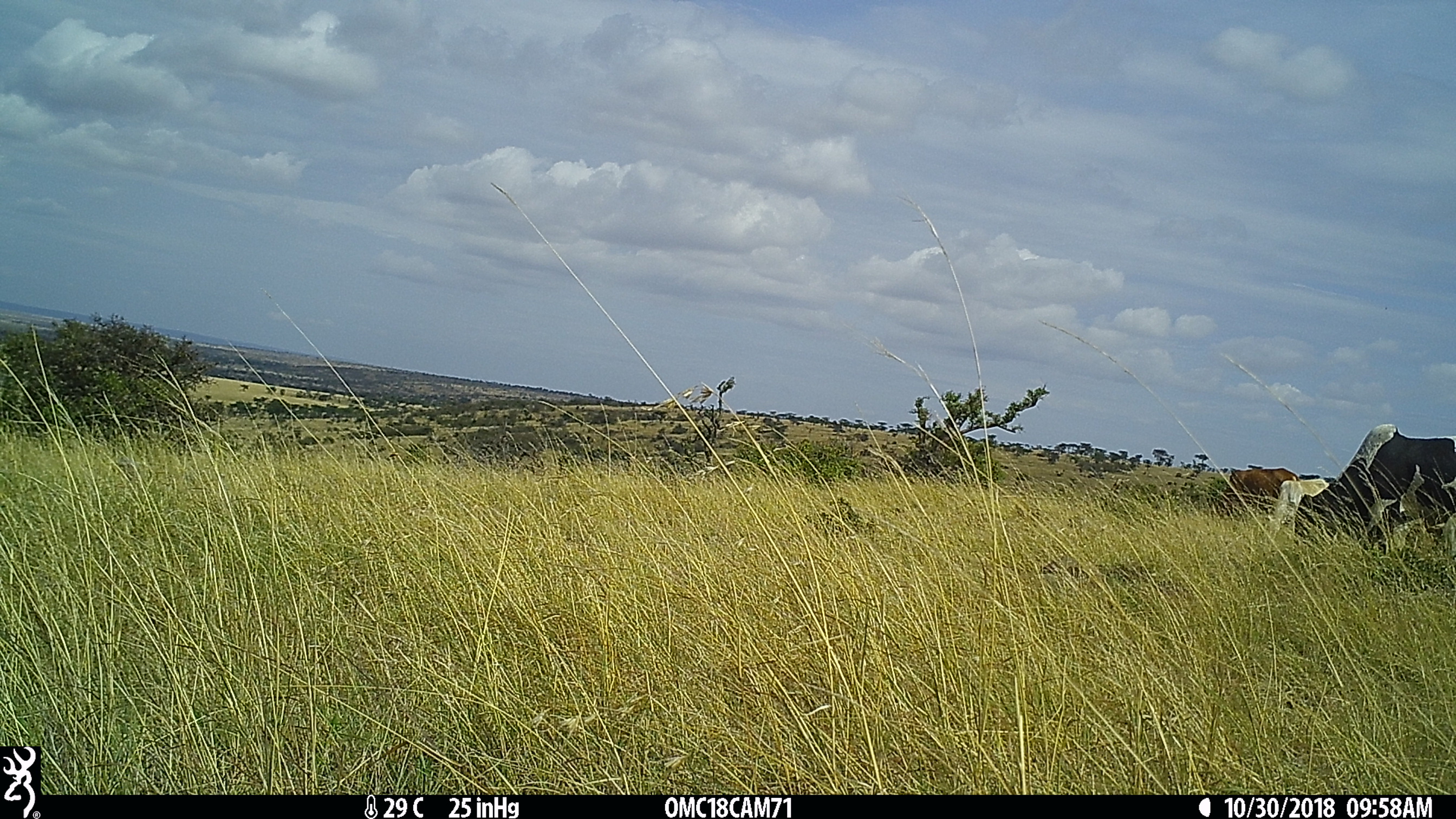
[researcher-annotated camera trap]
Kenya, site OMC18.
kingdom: Animalia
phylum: Chordata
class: Mammalia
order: Artiodactyla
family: Bovidae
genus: Bos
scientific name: Bos taurus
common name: cattle